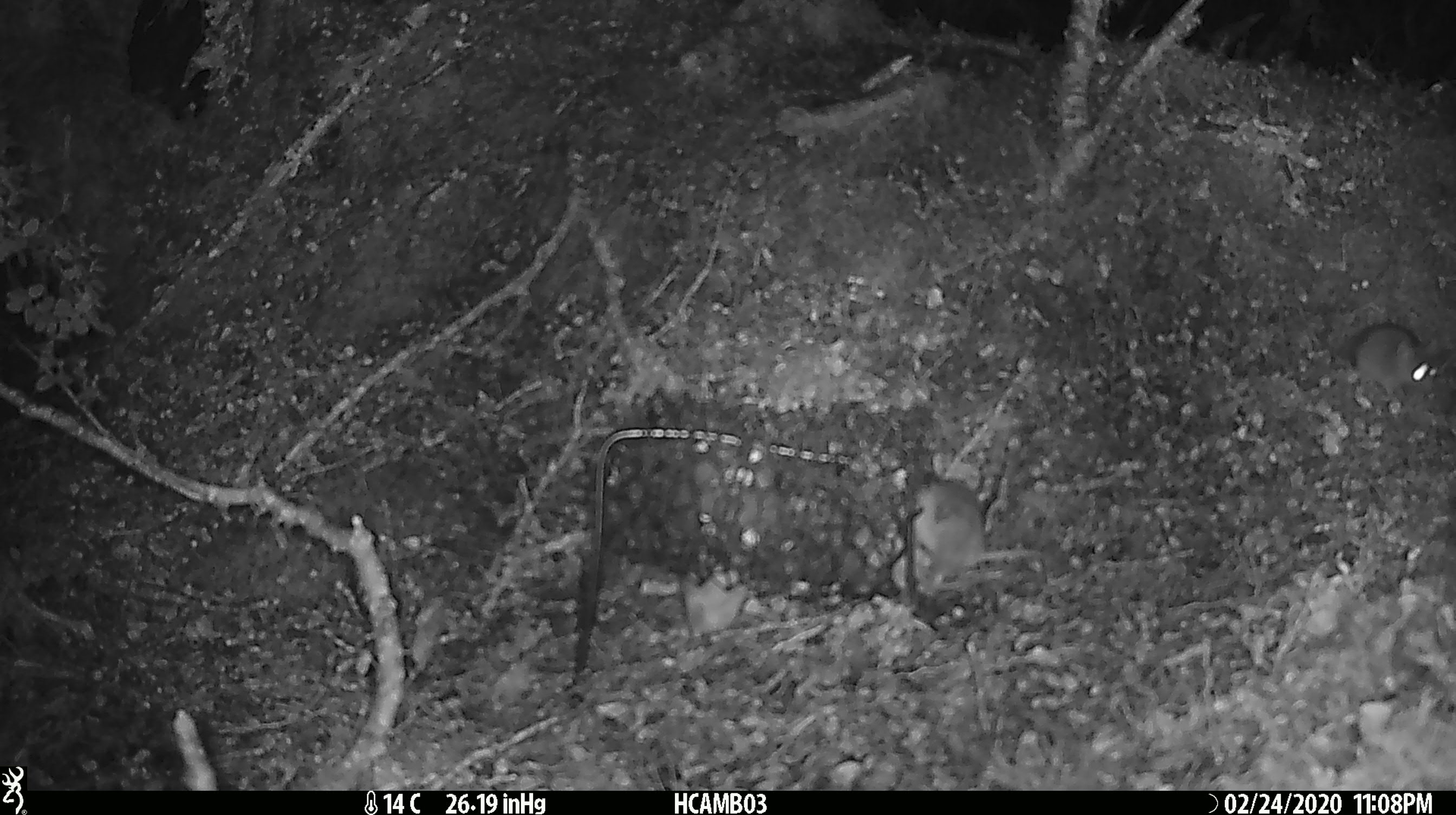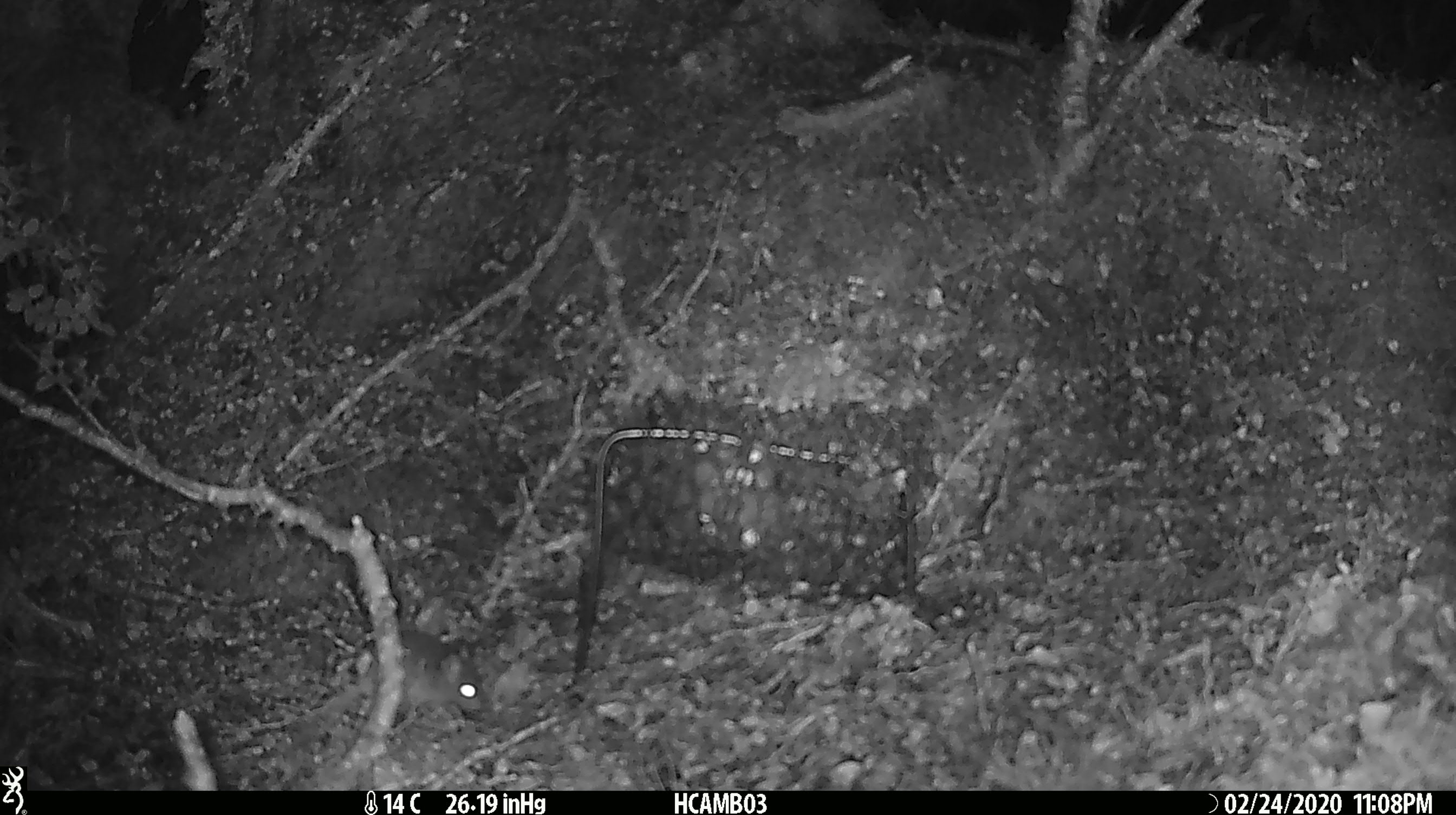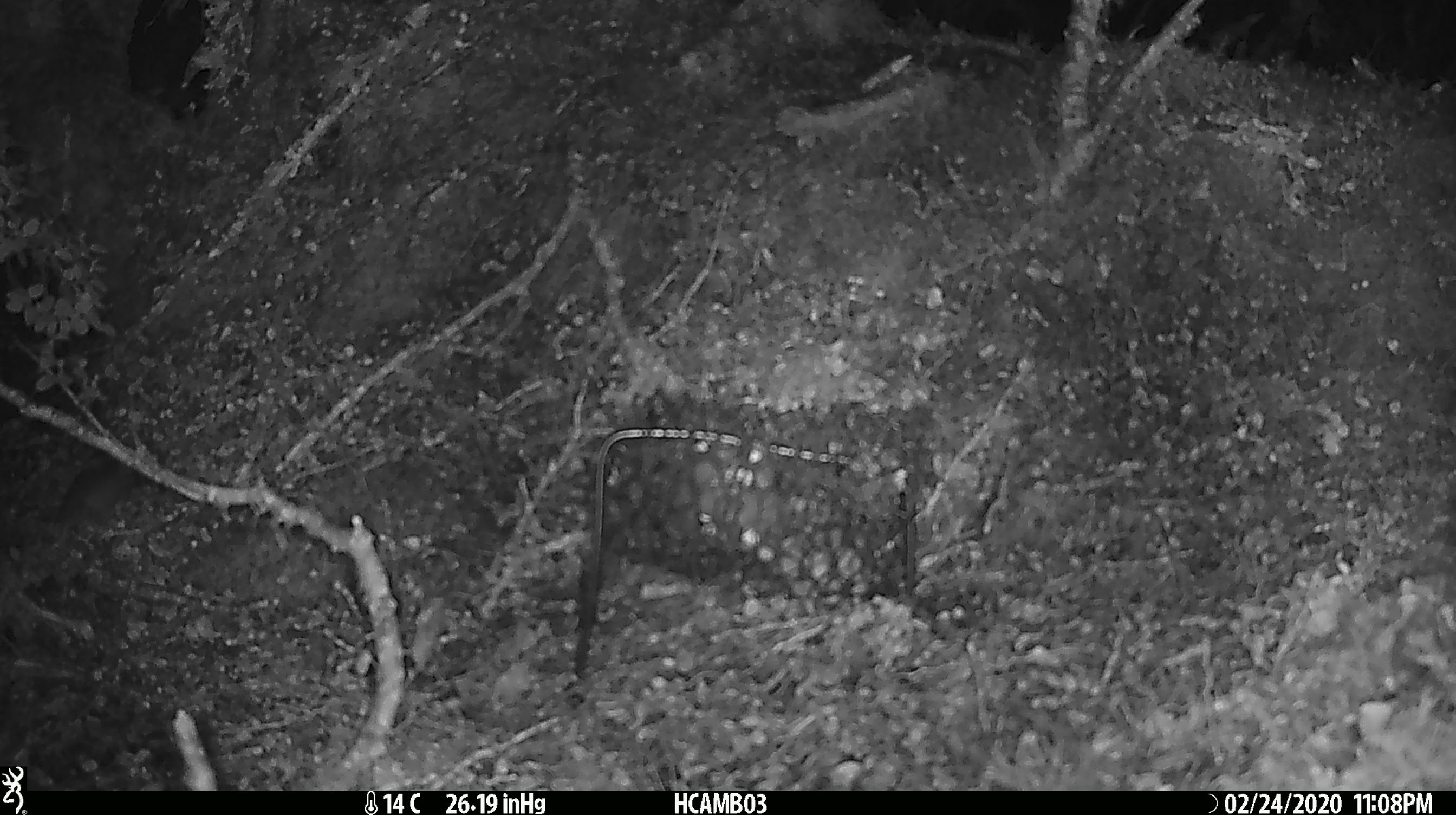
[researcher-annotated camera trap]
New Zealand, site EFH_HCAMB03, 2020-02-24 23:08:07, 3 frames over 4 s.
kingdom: Animalia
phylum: Chordata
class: Mammalia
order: Rodentia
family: Muridae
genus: Mus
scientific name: Mus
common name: mouse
Mouse (Mus).